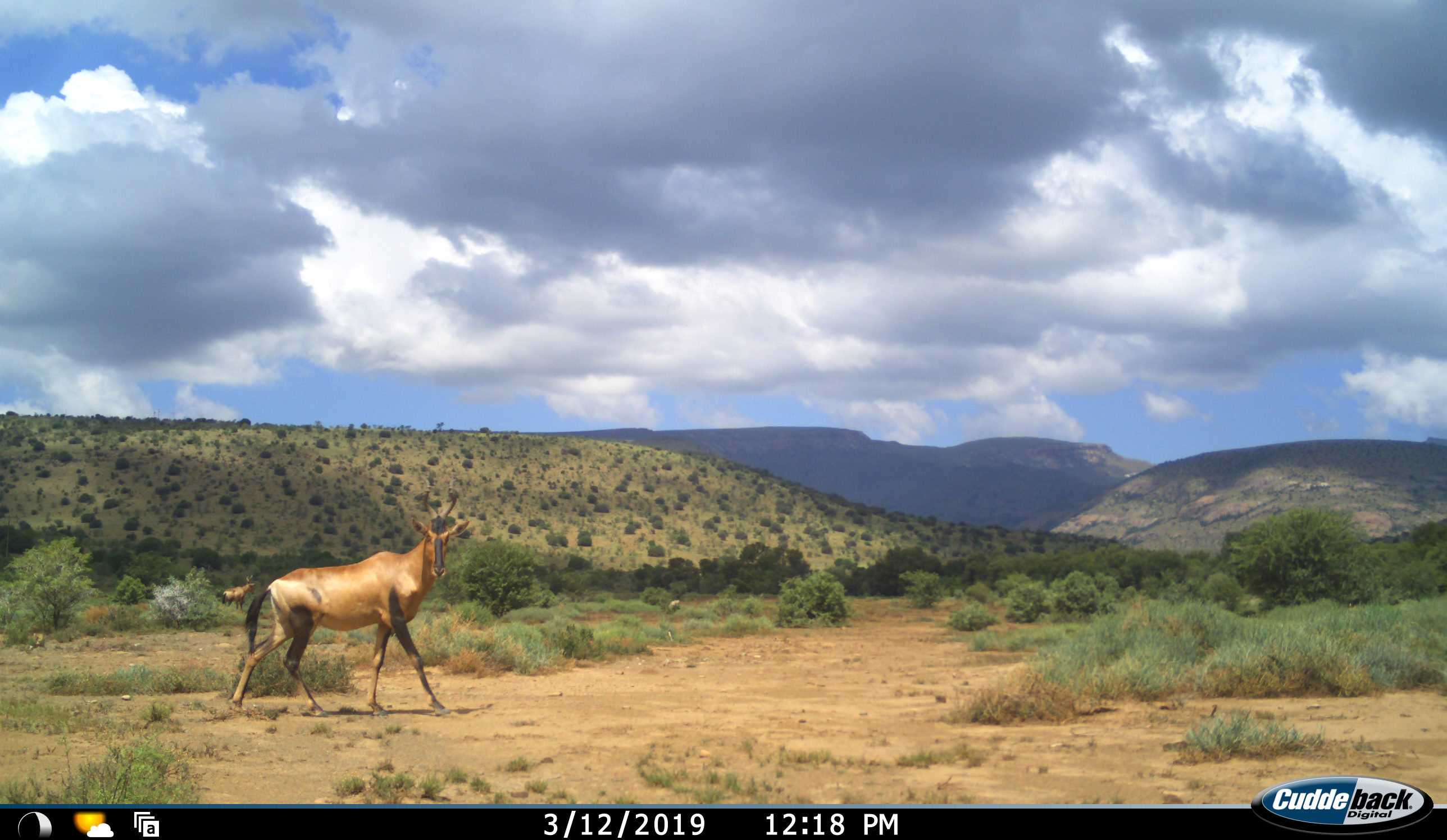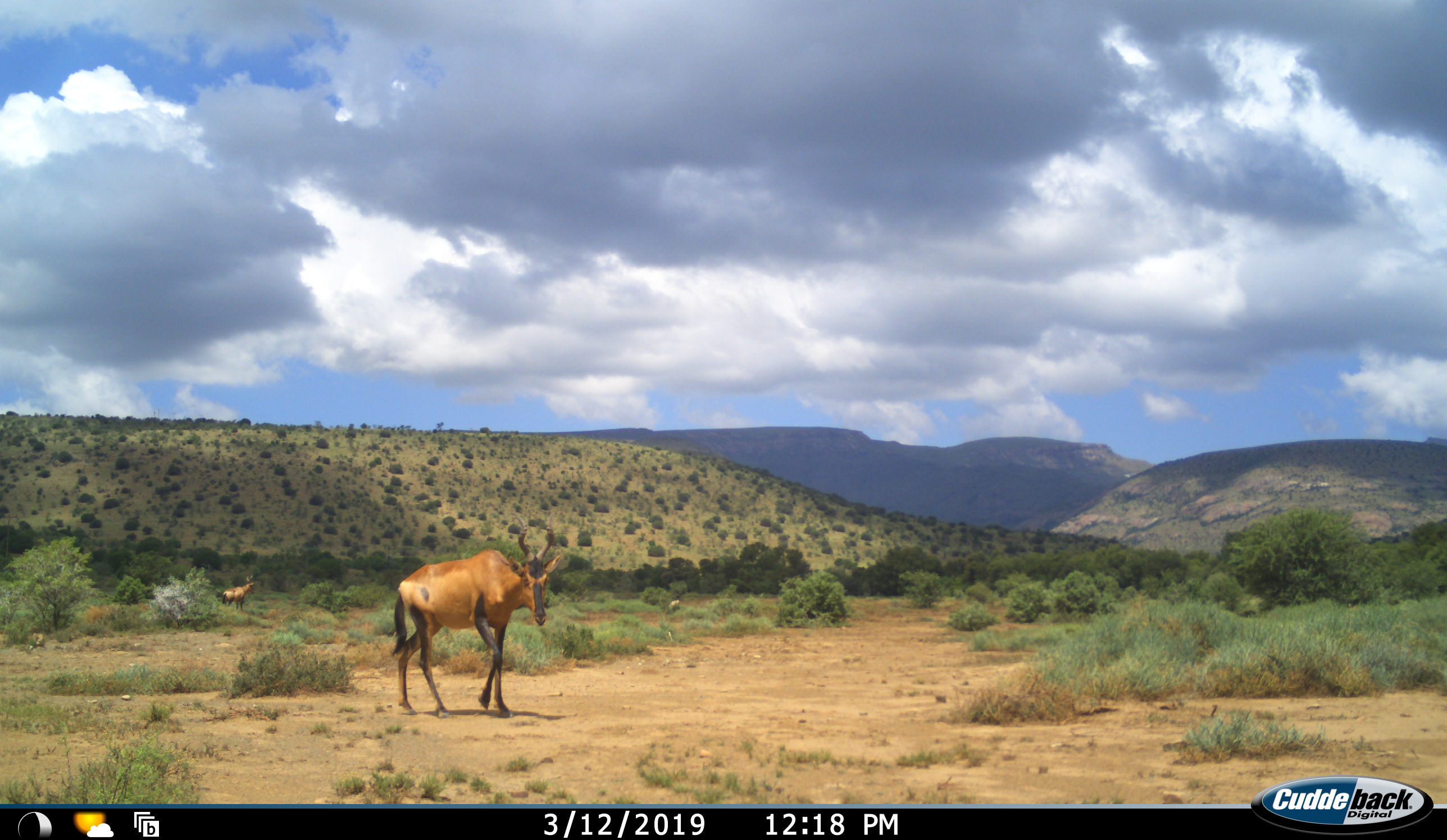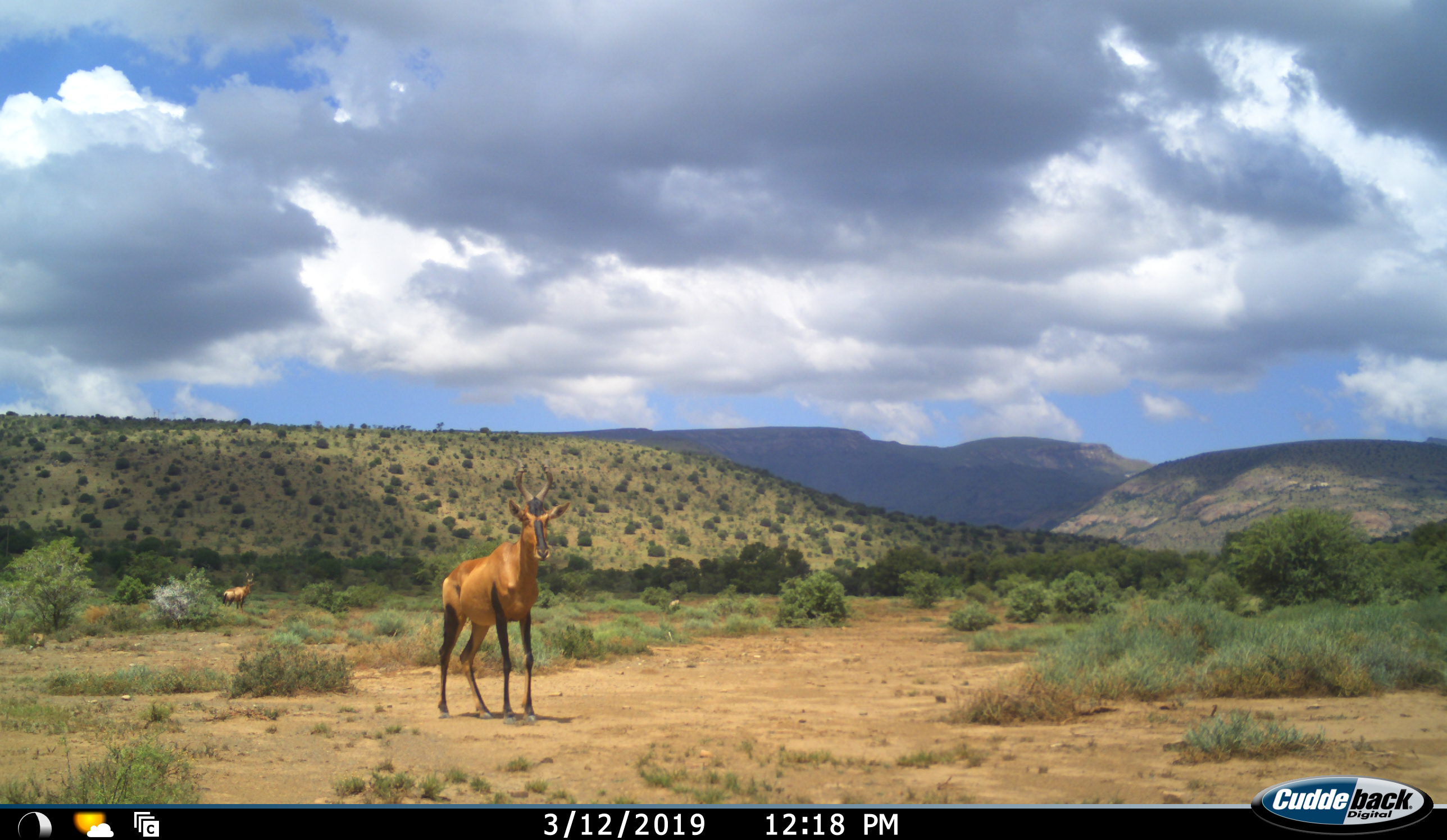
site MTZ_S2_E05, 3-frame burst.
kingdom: Animalia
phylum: Chordata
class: Mammalia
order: Artiodactyla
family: Bovidae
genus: Alcelaphus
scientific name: Alcelaphus buselaphus caama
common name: red hartebeest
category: hartebeestred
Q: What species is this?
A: Hartebeestred (red hartebeest) (Alcelaphus buselaphus caama).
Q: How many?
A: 2.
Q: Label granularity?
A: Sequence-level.